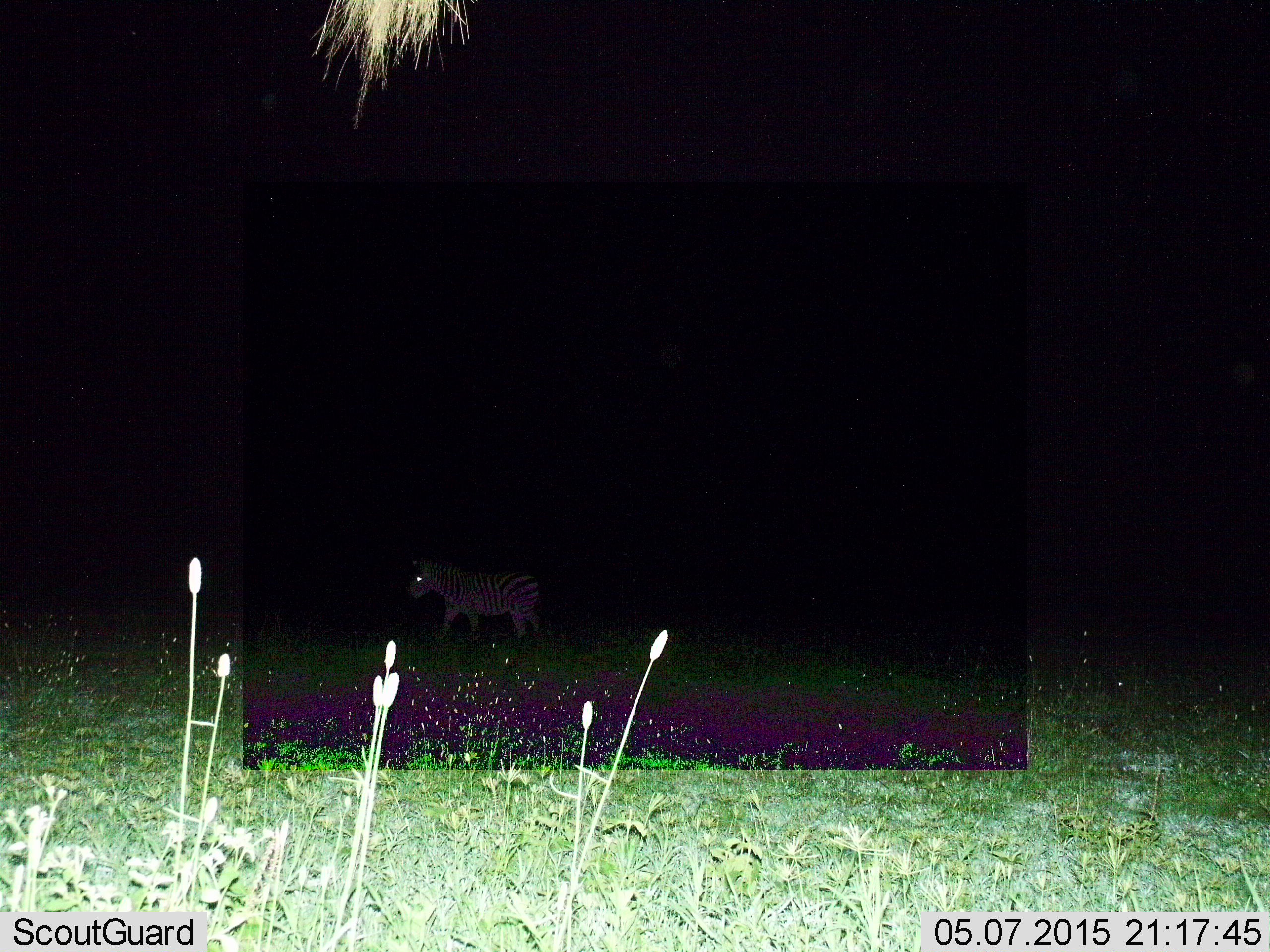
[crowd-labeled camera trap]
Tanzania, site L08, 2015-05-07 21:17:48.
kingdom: Animalia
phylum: Chordata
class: Mammalia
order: Perissodactyla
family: Equidae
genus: Equus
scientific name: Equus quagga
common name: plains zebra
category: zebra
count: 1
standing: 11%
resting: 0%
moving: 89%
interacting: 0%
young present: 0%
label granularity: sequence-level